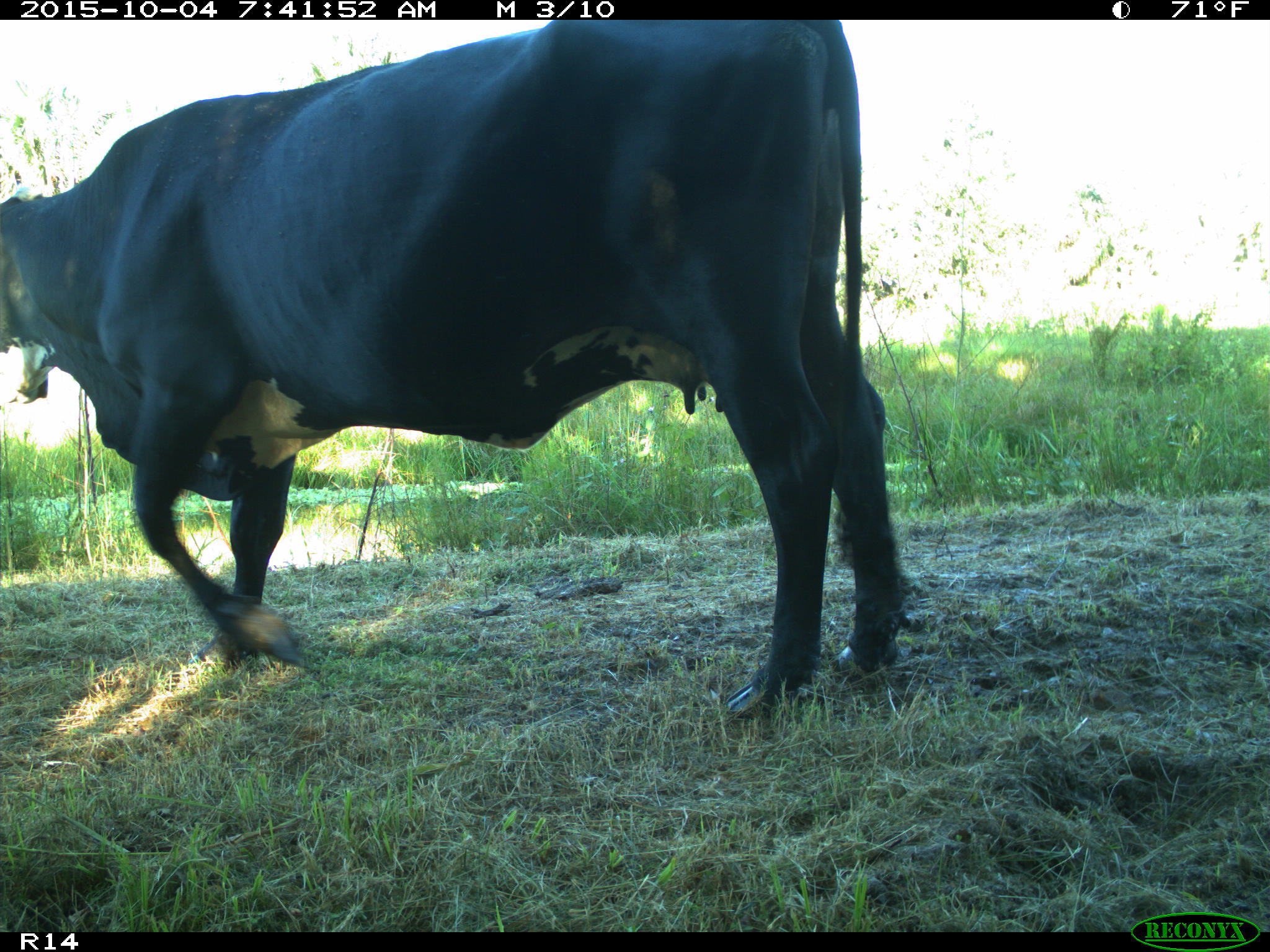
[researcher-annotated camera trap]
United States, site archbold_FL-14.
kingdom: Animalia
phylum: Chordata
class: Mammalia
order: Artiodactyla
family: Bovidae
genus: Bos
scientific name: Bos taurus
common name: domestic cow